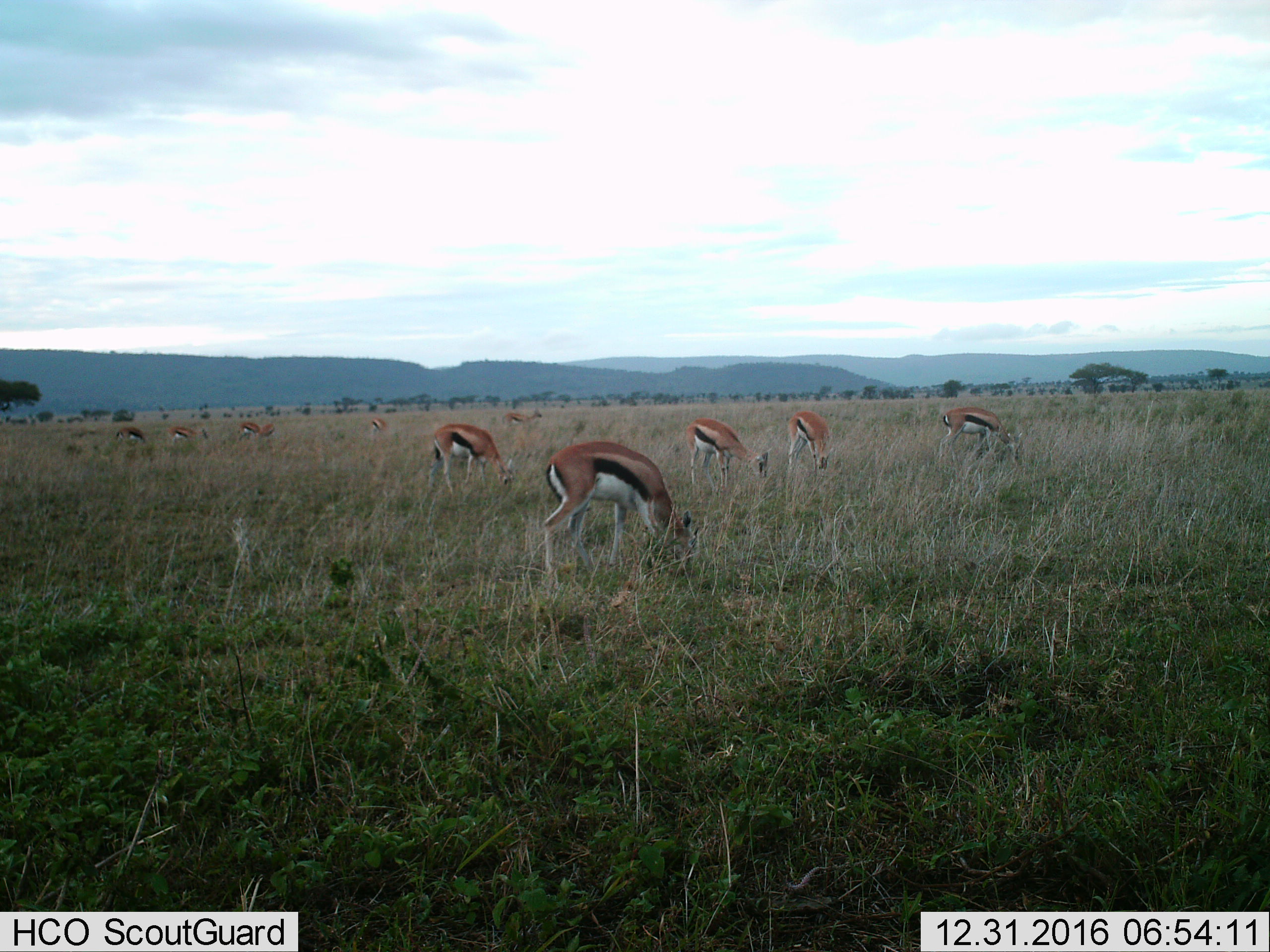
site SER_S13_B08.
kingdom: Animalia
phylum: Chordata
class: Mammalia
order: Artiodactyla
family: Bovidae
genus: Eudorcas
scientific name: Eudorcas thomsonii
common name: thomson's gazelle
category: gazellethomsons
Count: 10.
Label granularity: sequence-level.